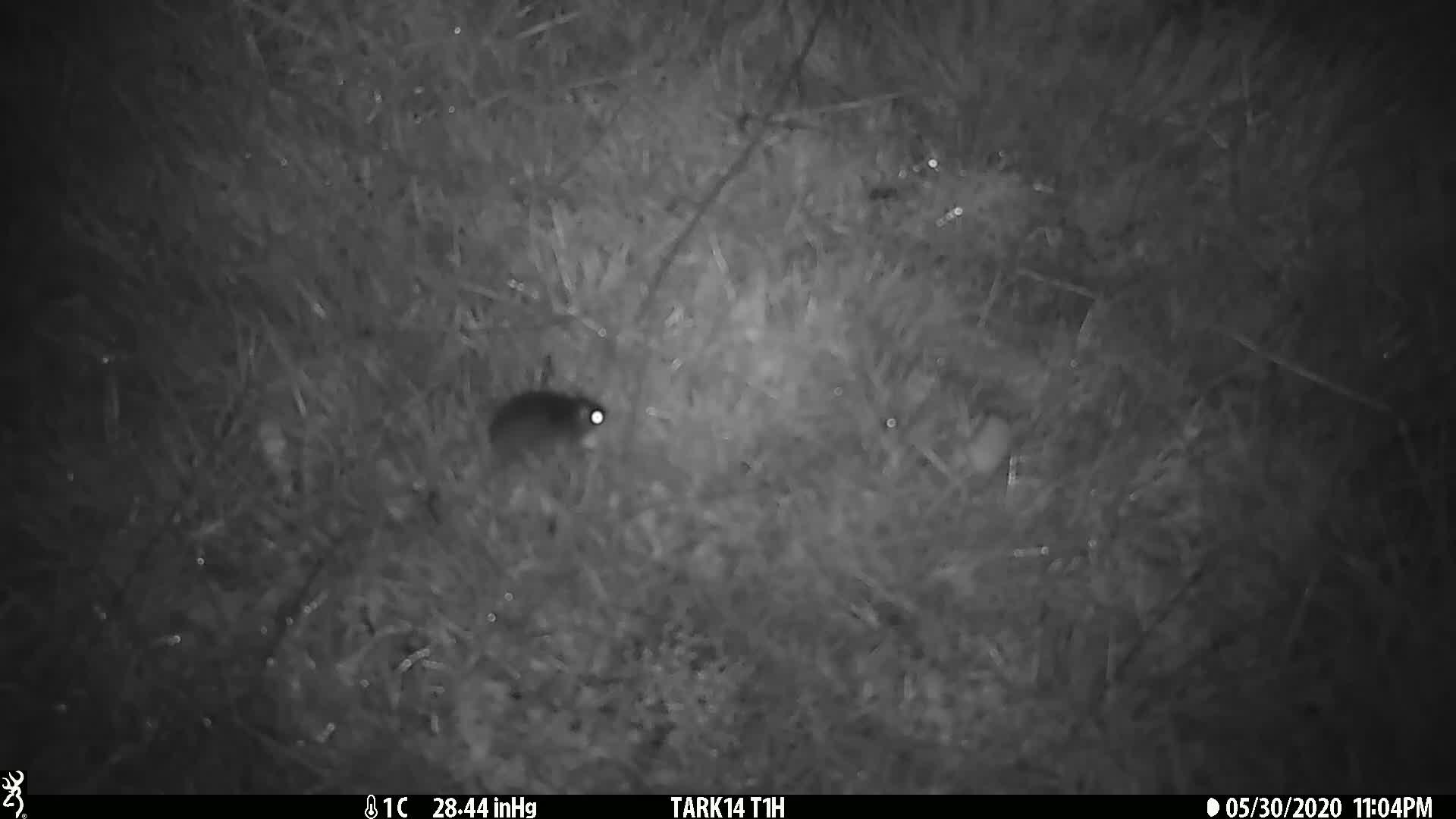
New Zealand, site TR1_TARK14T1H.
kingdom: Animalia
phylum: Chordata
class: Mammalia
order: Rodentia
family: Muridae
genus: Mus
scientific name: Mus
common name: mouse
Mouse (Mus).